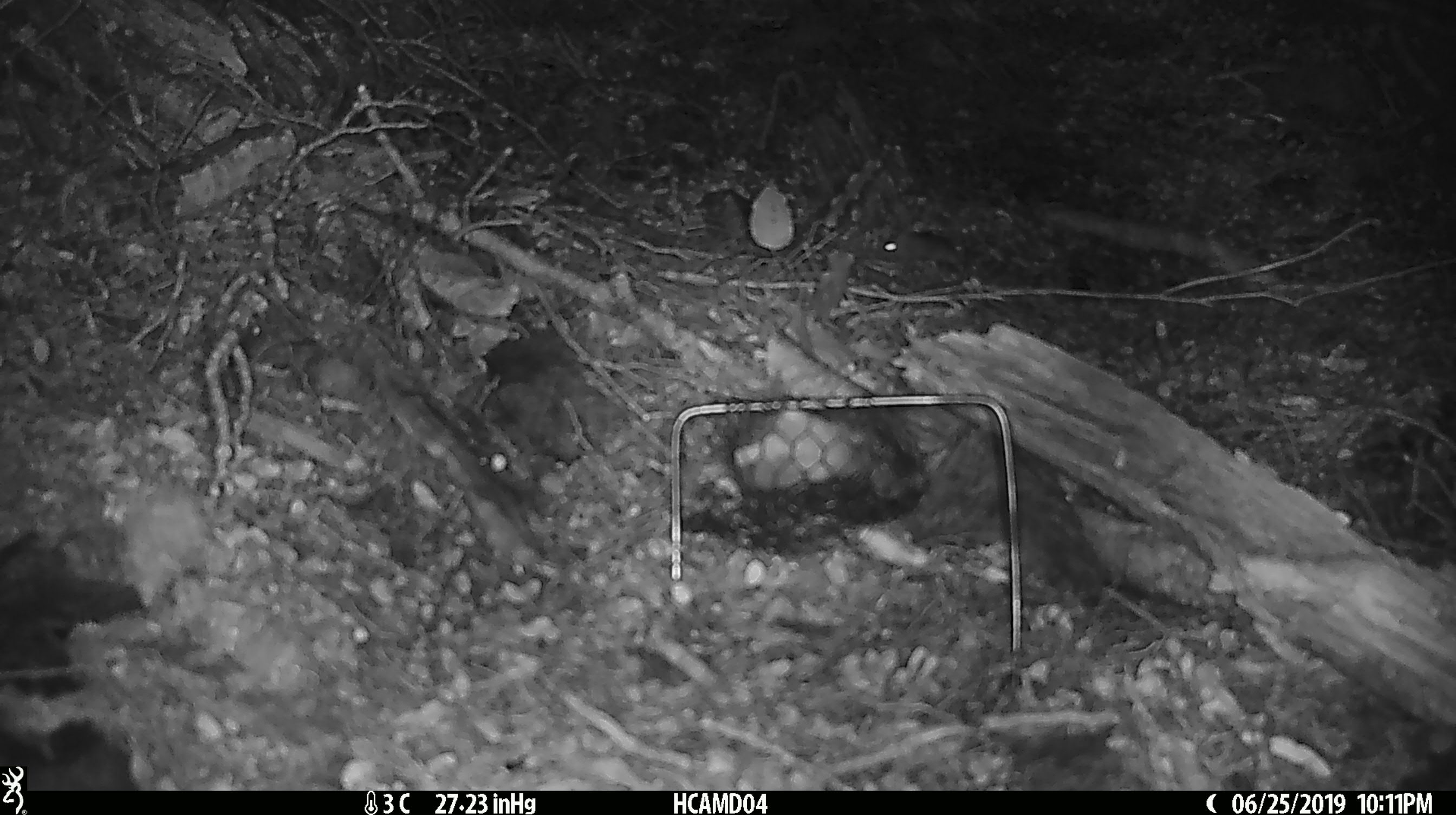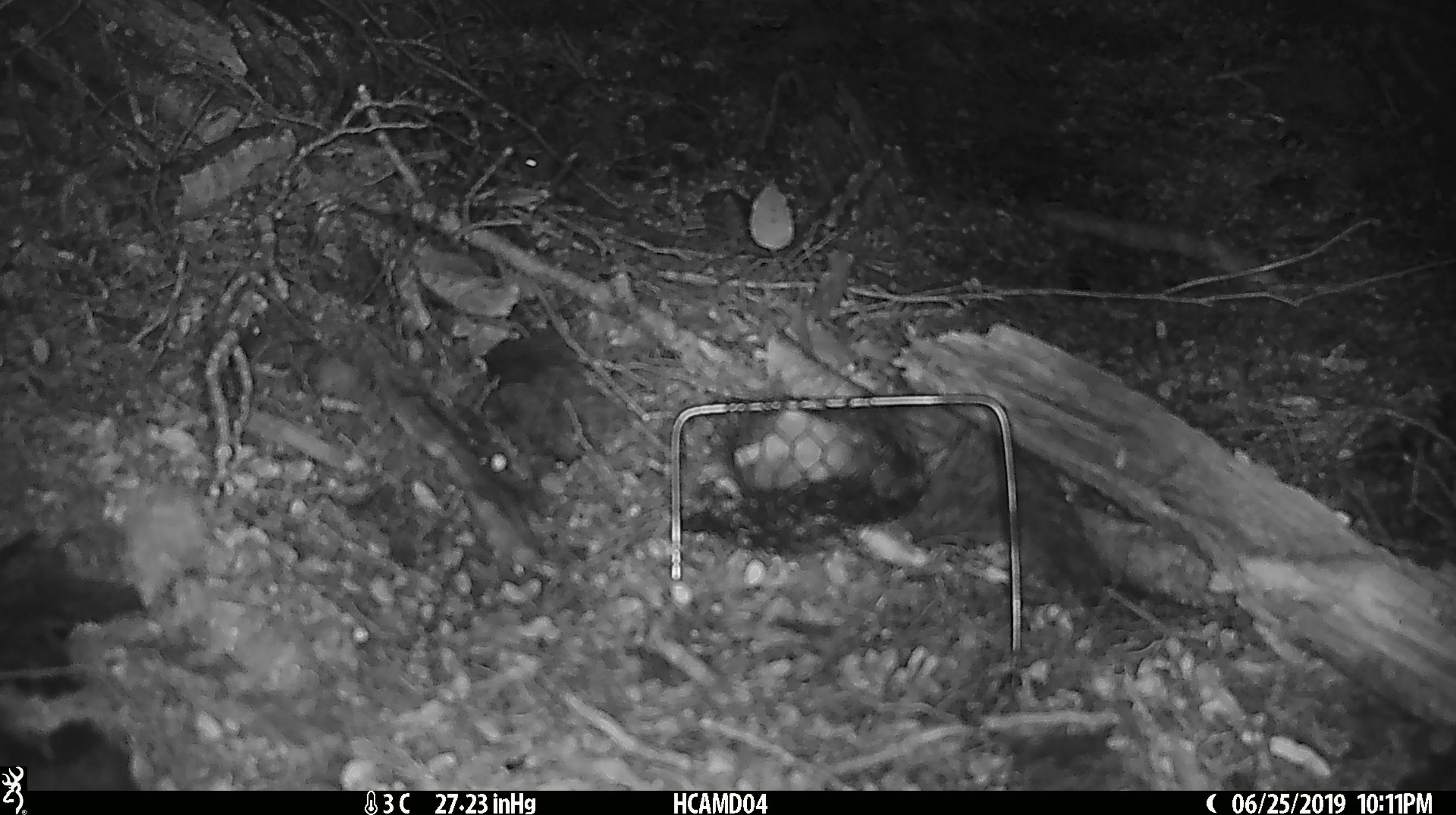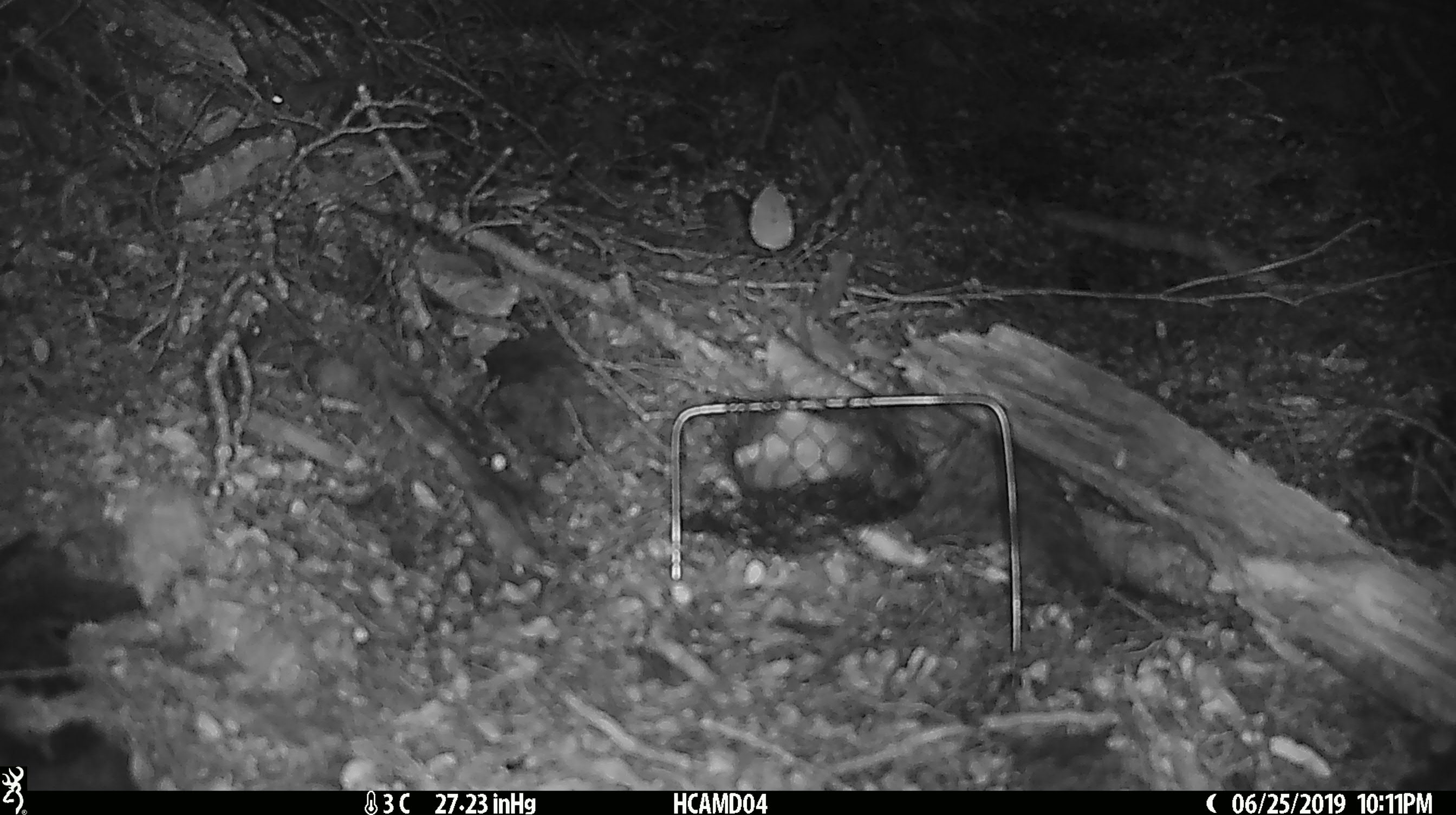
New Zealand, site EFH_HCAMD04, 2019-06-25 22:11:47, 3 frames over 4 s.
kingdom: Animalia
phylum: Chordata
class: Mammalia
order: Rodentia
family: Muridae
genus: Mus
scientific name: Mus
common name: mouse